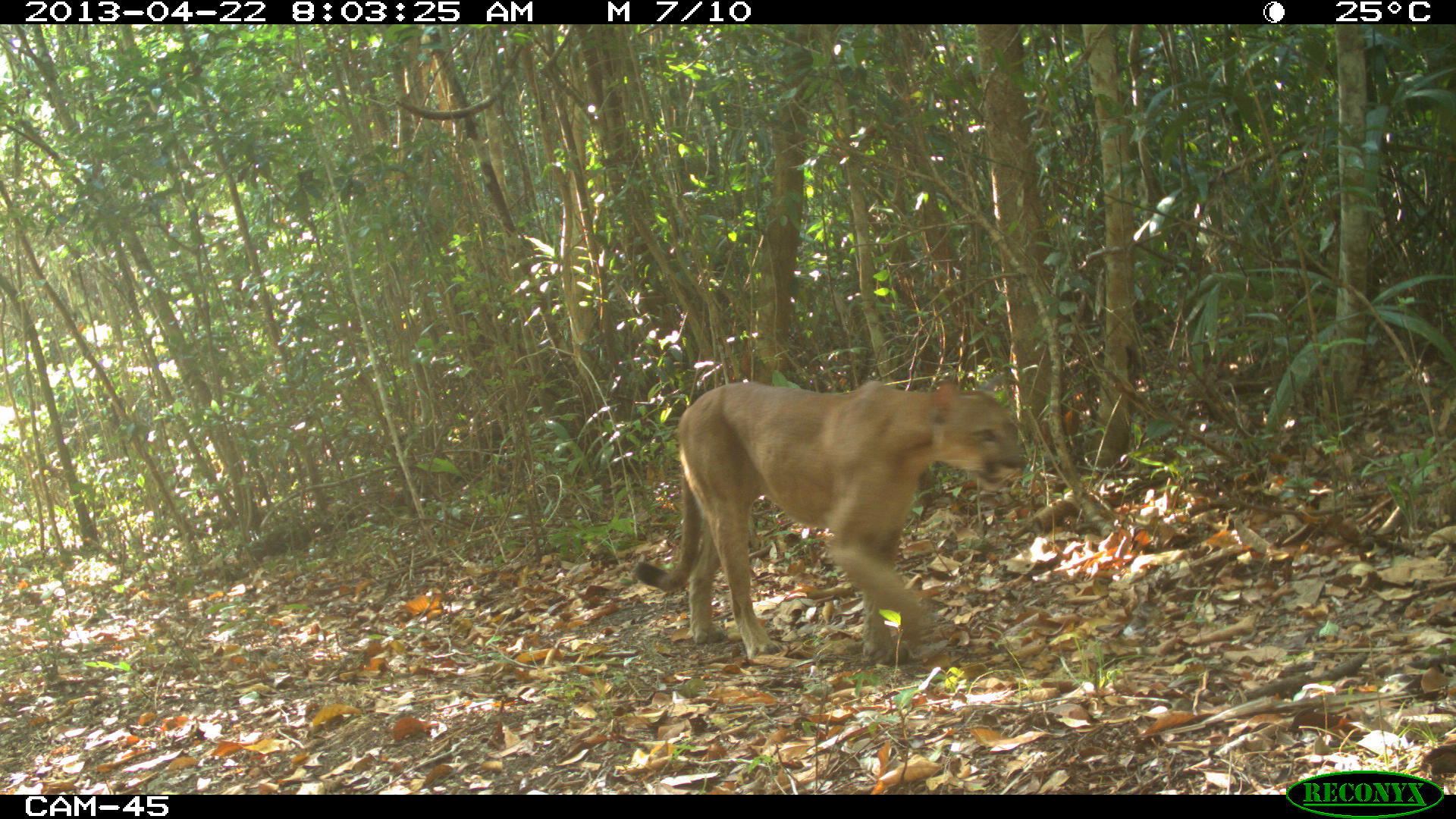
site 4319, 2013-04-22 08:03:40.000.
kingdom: Animalia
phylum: Chordata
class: Mammalia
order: Carnivora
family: Felidae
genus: Puma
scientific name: Puma concolor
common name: mountain lion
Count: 1.